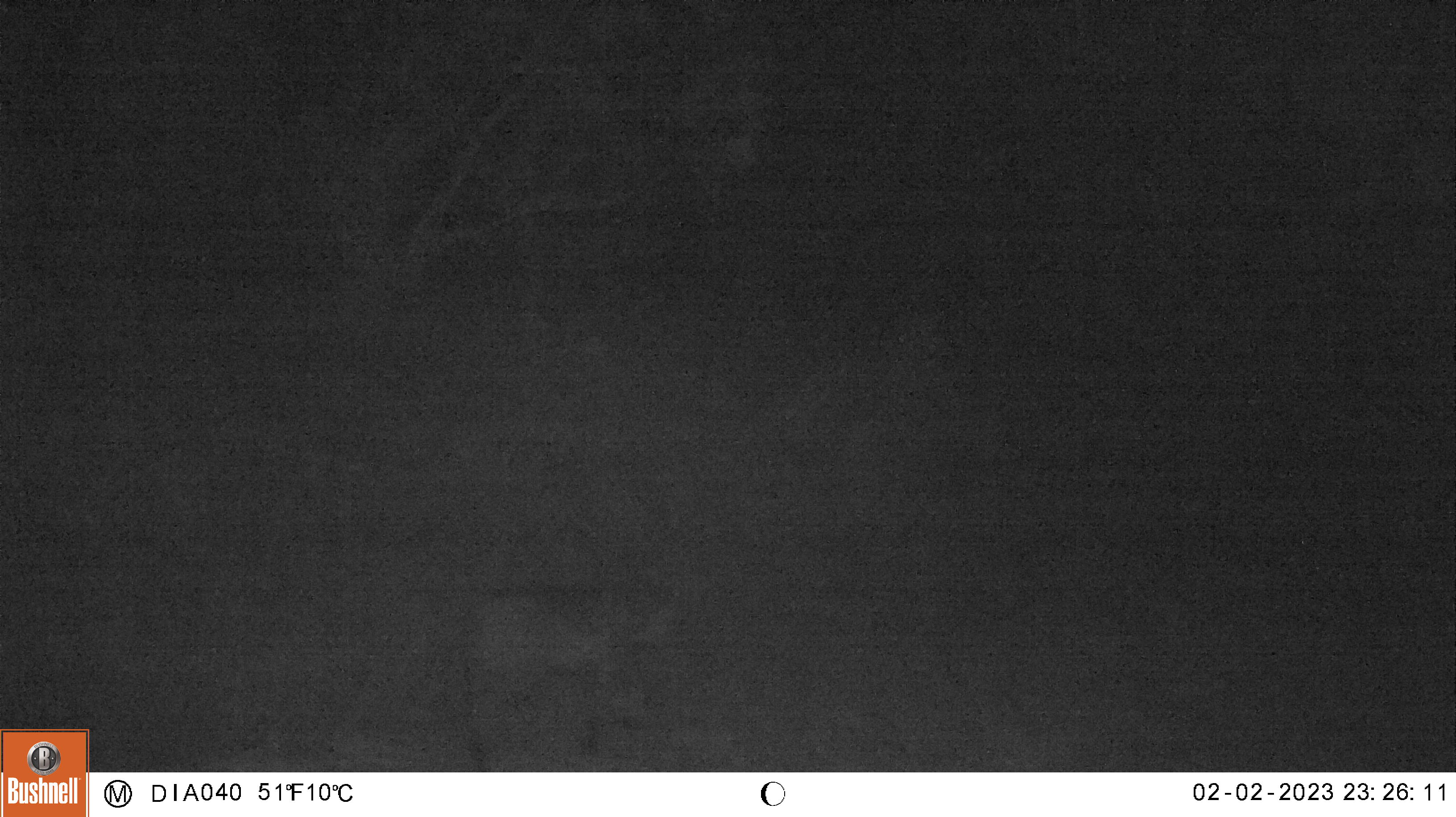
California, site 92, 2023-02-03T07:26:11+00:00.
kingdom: Animalia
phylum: Chordata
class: Mammalia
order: Carnivora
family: Felidae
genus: Puma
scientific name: Puma concolor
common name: puma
Puma (Puma concolor).